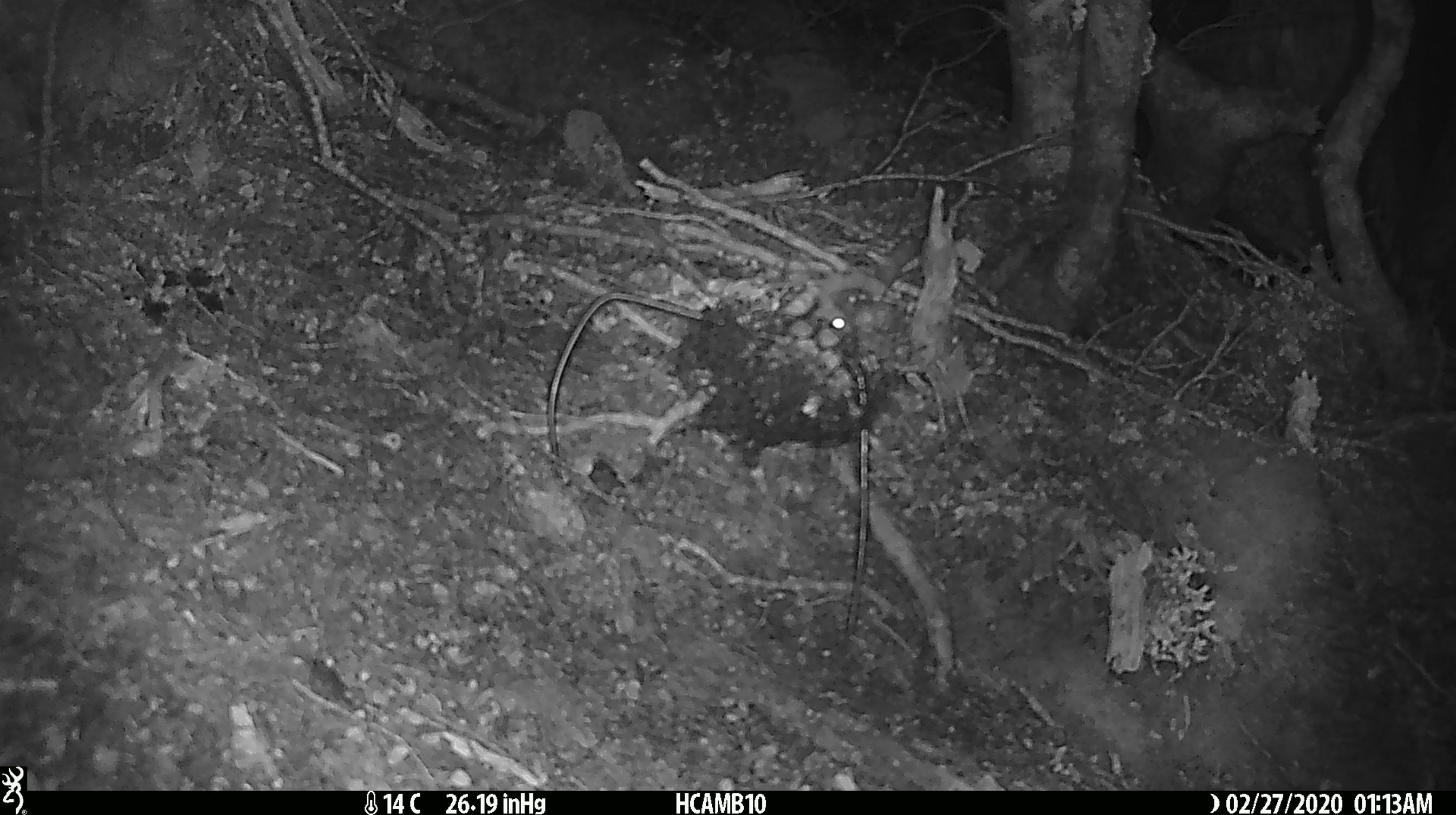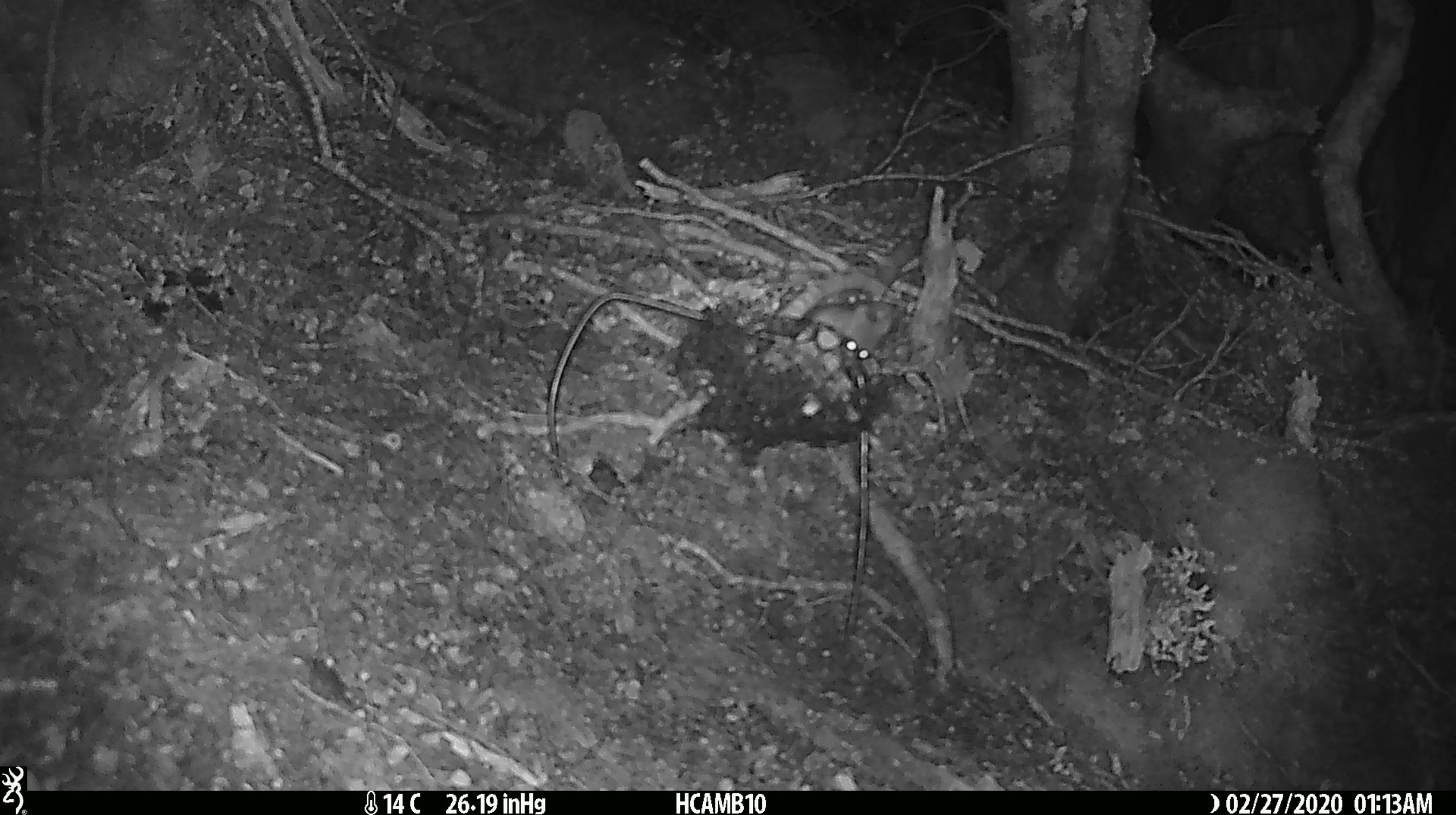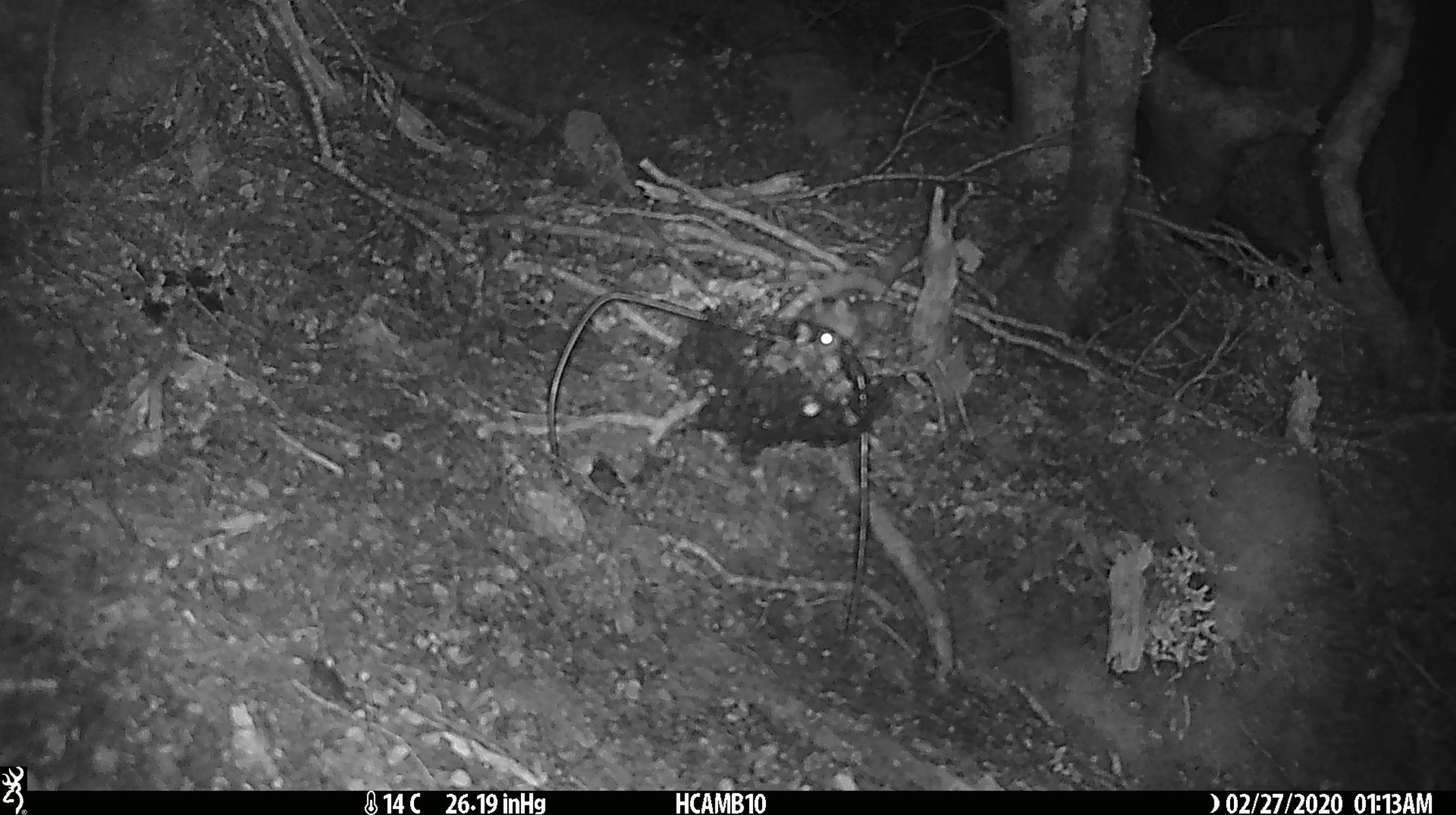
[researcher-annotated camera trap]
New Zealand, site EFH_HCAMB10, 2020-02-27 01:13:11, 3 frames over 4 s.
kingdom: Animalia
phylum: Chordata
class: Mammalia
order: Rodentia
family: Muridae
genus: Mus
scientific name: Mus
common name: mouse